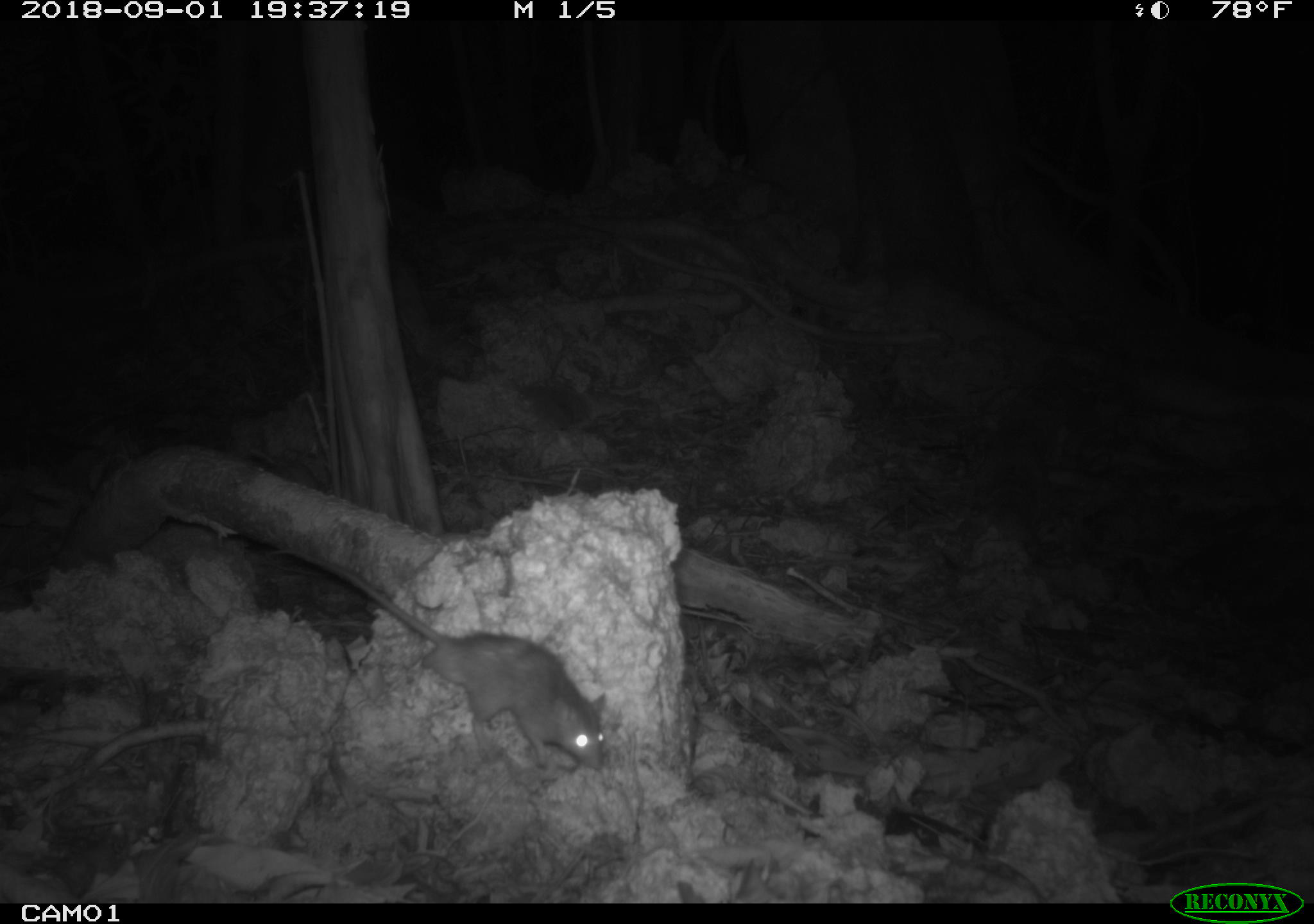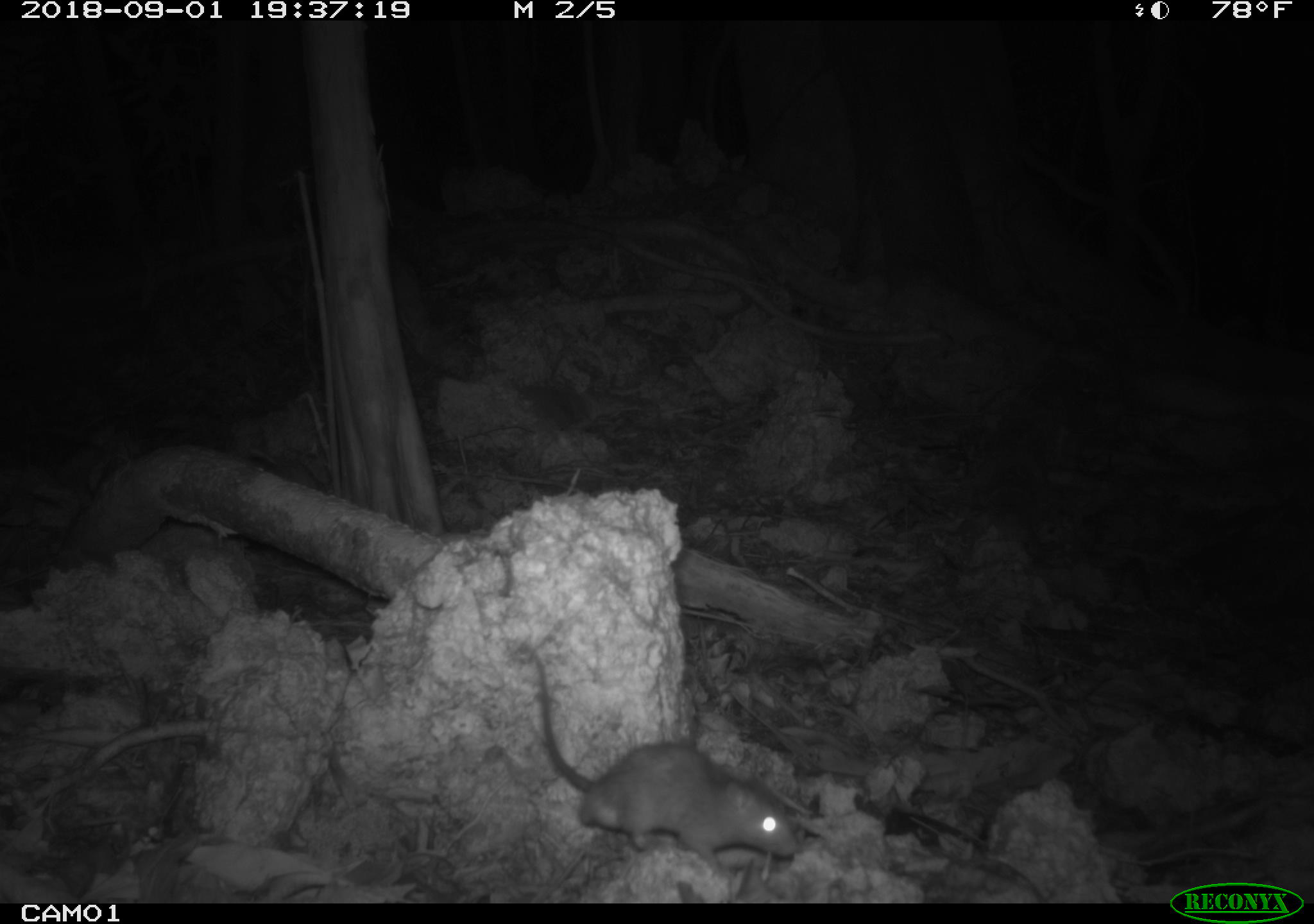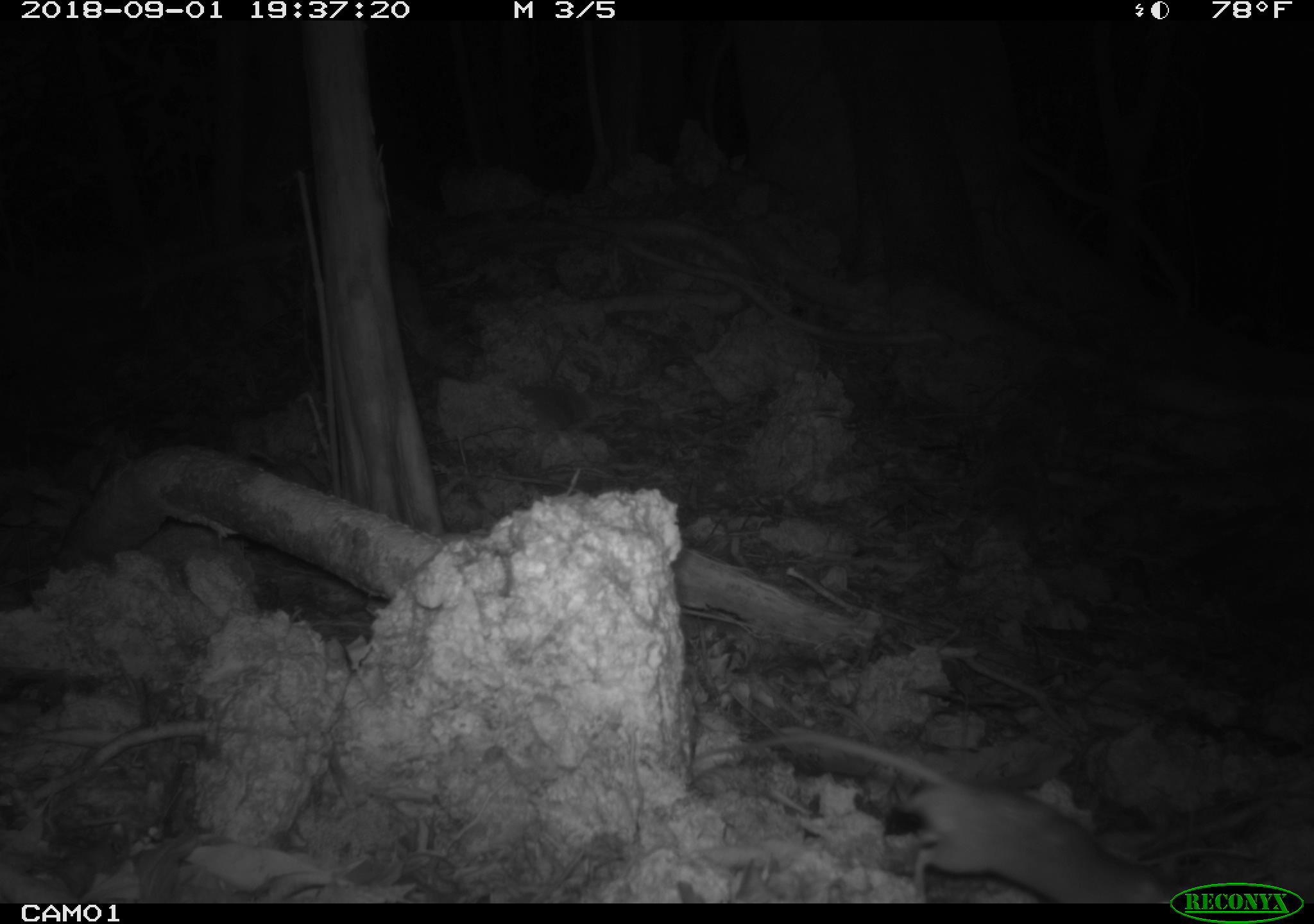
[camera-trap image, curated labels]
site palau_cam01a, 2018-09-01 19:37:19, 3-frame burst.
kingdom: Animalia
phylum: Chordata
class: Mammalia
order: Rodentia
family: Muridae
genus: Rattus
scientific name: Rattus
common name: rat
Rat (Rattus).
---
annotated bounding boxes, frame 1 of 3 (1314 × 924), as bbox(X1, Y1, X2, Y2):
rat: bbox(233, 529, 602, 780)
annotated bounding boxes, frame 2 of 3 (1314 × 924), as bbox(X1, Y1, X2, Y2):
rat: bbox(517, 639, 792, 880)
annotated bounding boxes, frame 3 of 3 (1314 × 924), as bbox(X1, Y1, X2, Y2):
rat: bbox(746, 723, 1172, 905)